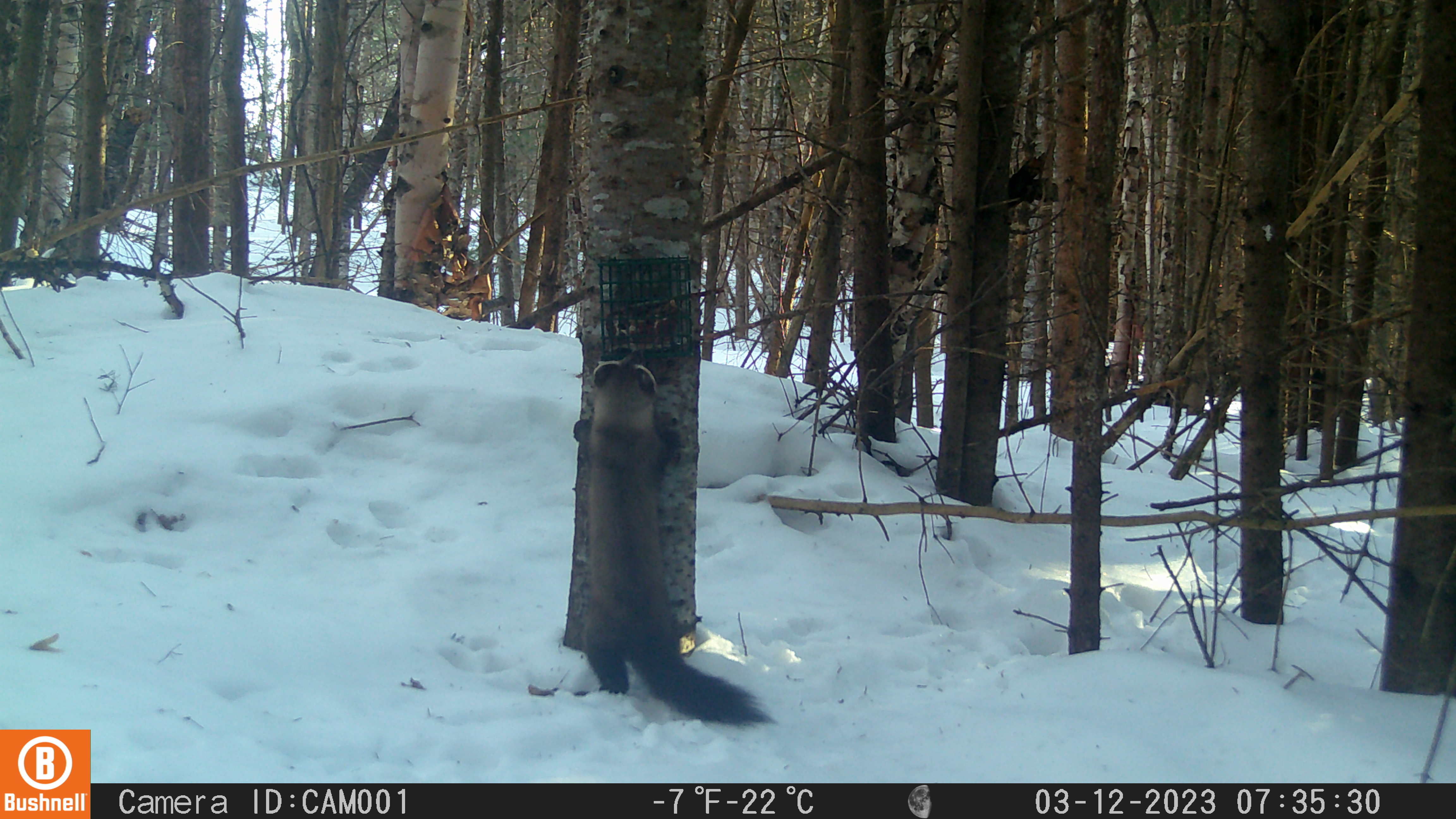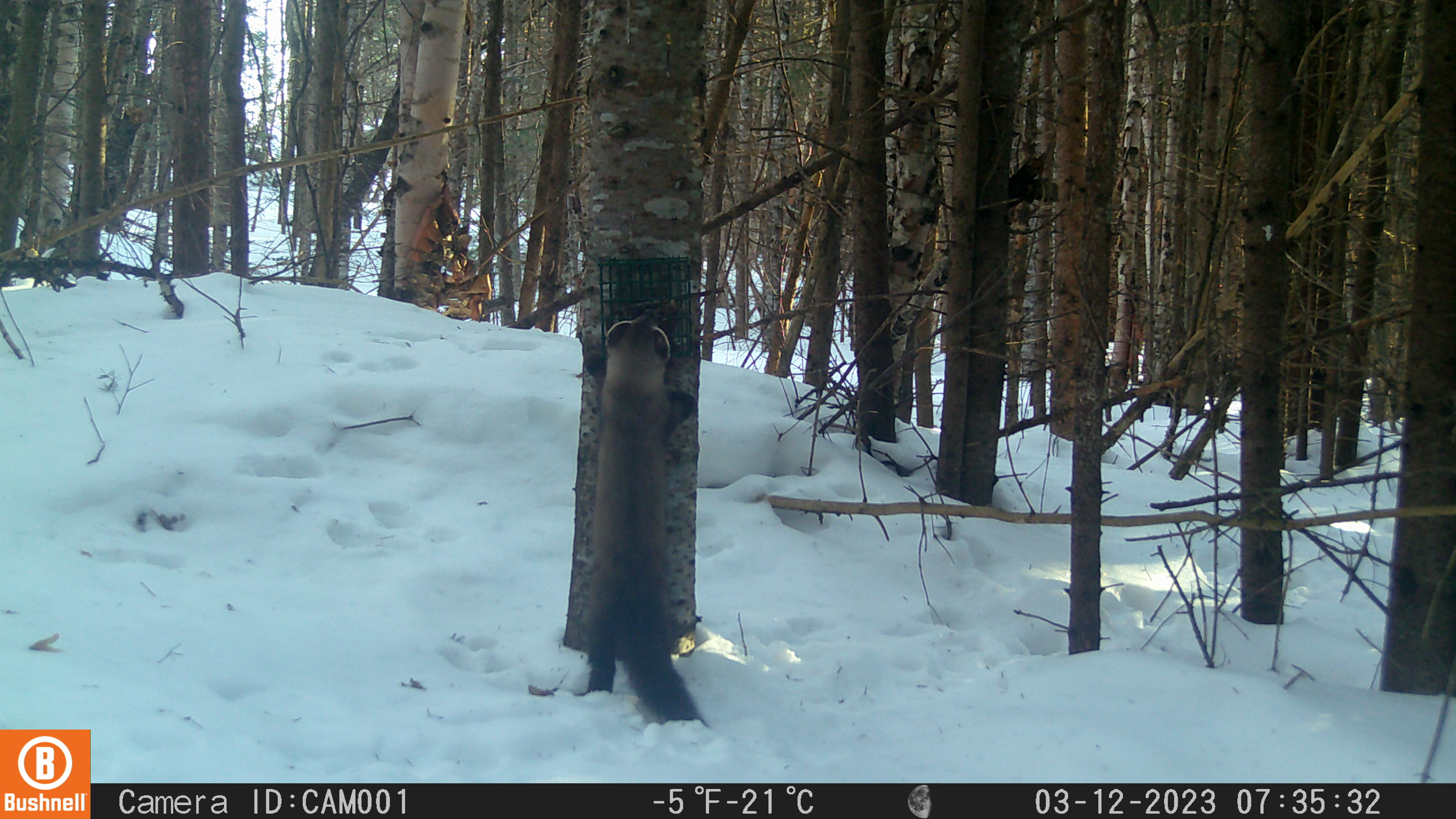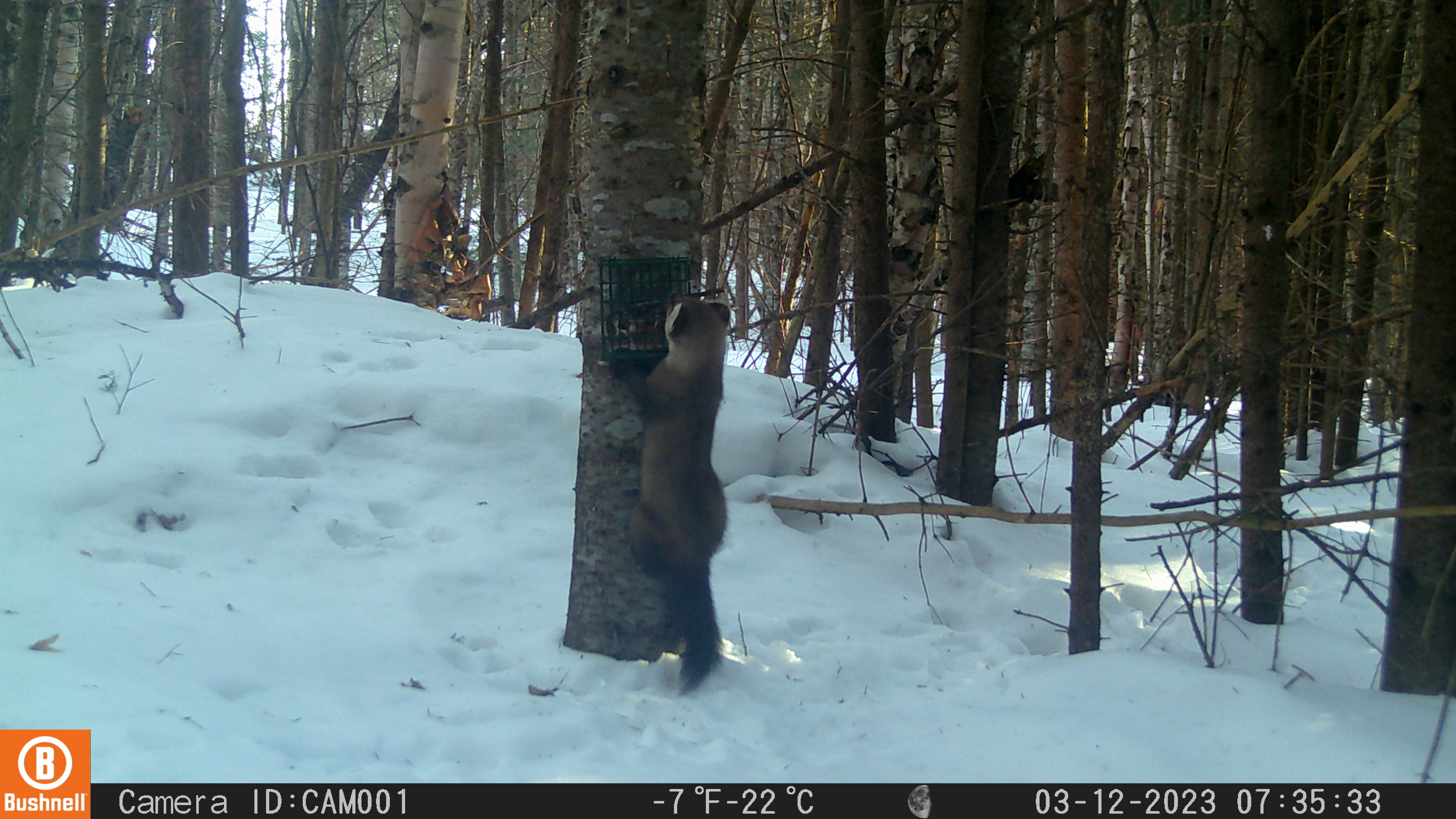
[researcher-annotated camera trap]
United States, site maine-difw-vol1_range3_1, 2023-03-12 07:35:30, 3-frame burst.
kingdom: Animalia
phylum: Chordata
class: Mammalia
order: Carnivora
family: Mustelidae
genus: Martes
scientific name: Martes americana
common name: american marten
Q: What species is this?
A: American marten (Martes americana).